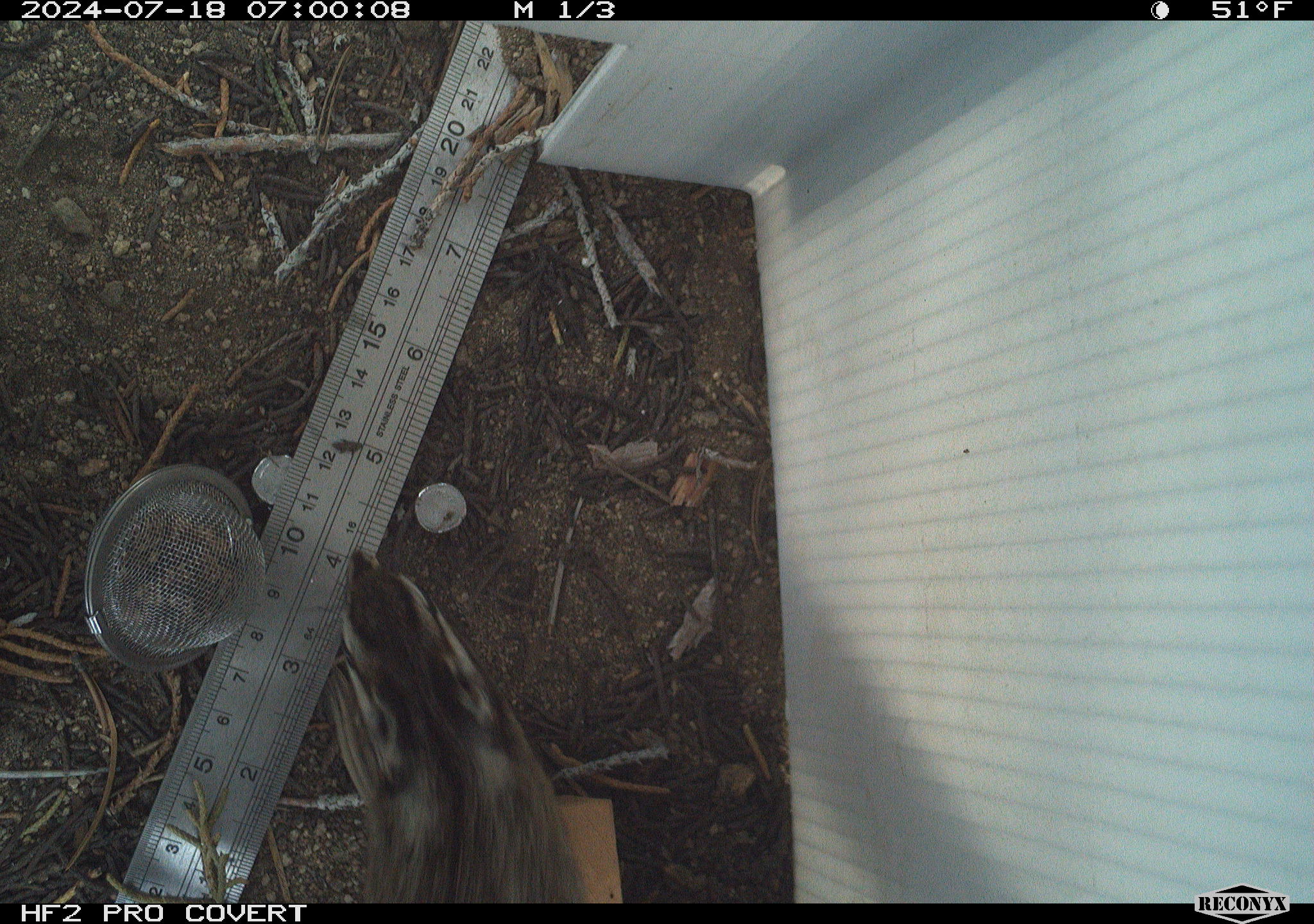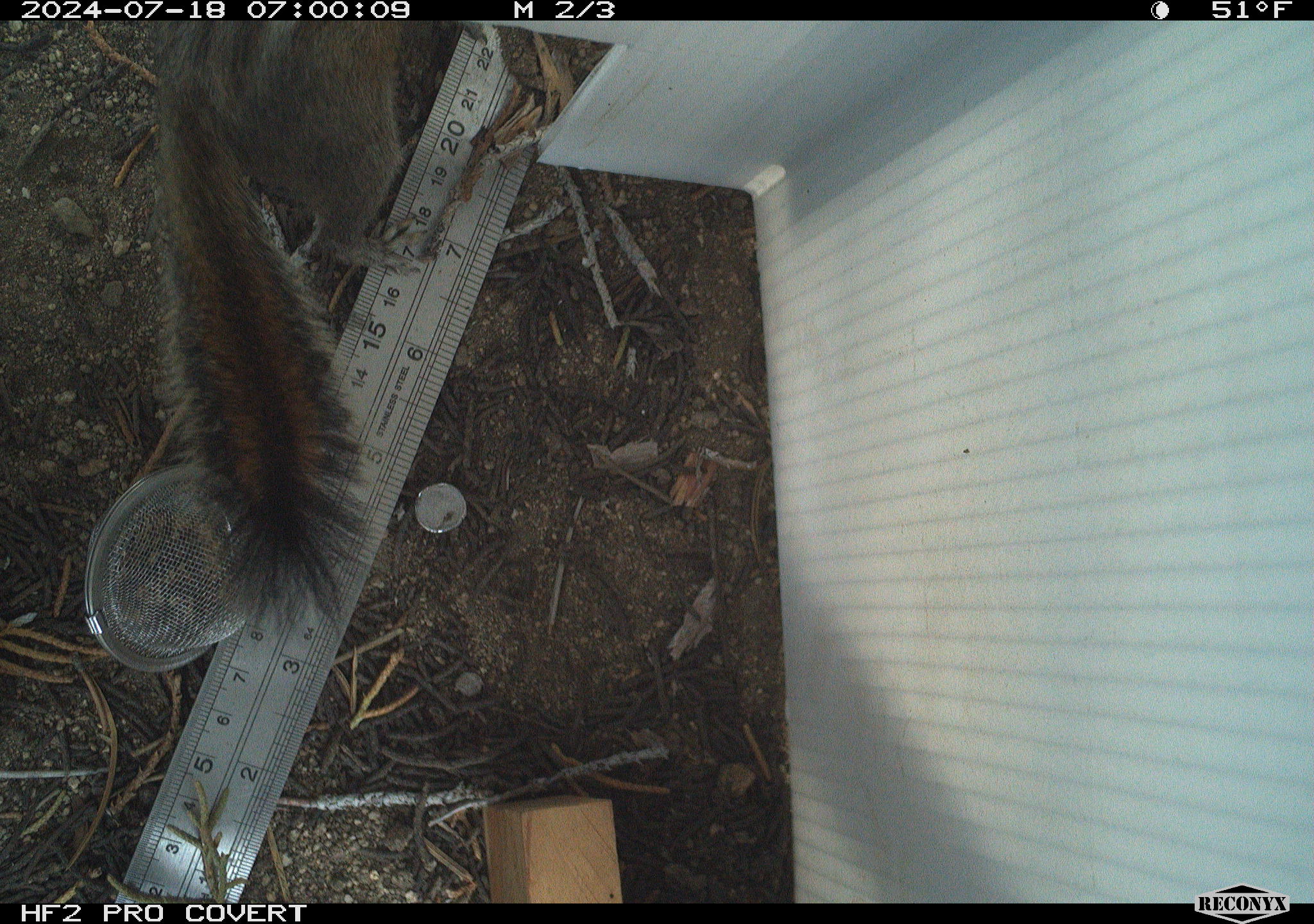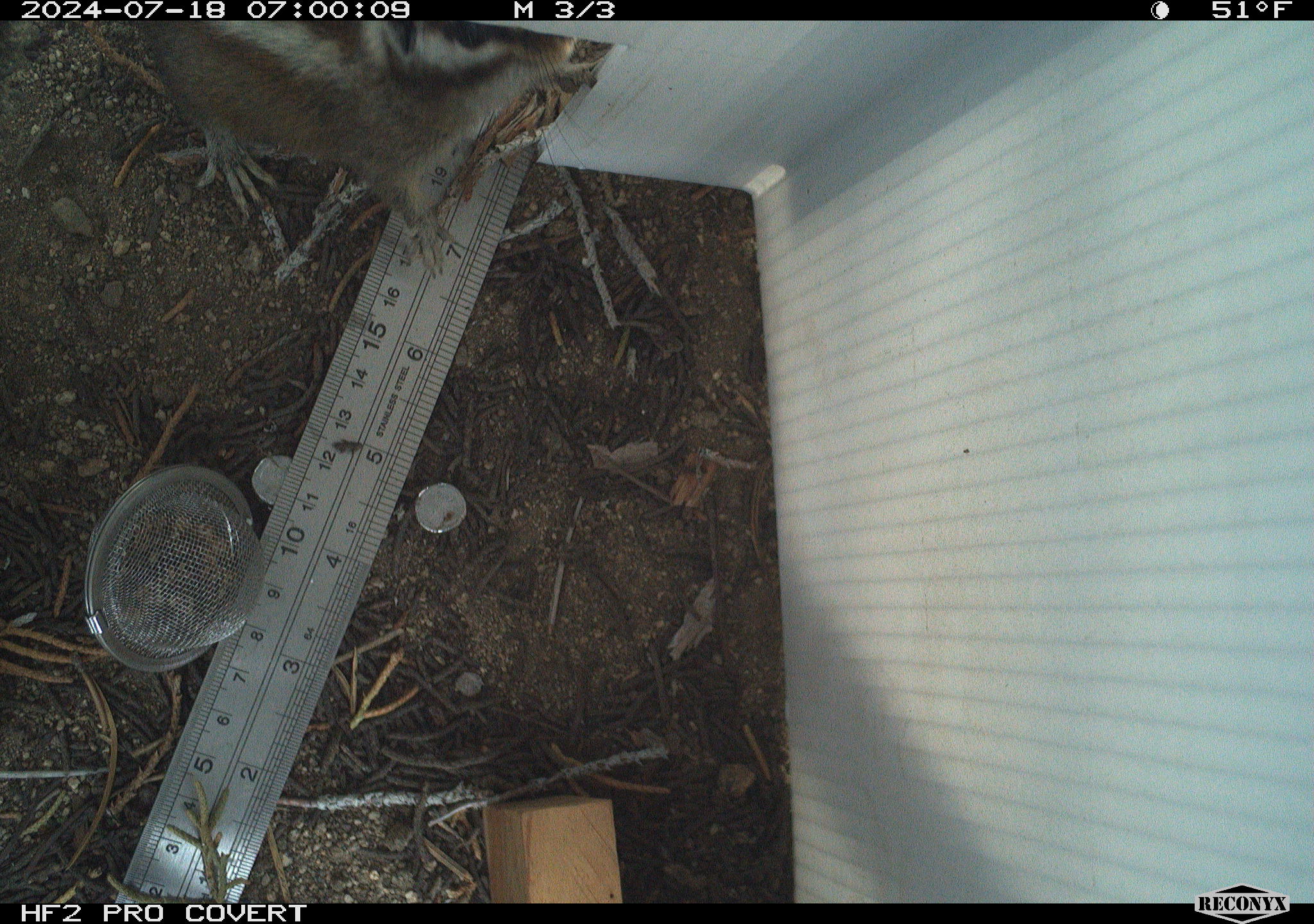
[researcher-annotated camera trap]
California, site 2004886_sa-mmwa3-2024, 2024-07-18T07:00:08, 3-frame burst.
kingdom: Animalia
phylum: Chordata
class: Mammalia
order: Rodentia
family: Sciuridae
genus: Neotamias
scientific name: Neotamias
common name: western chipmunks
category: neotamias species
Neotamias species (western chipmunks) (Neotamias).